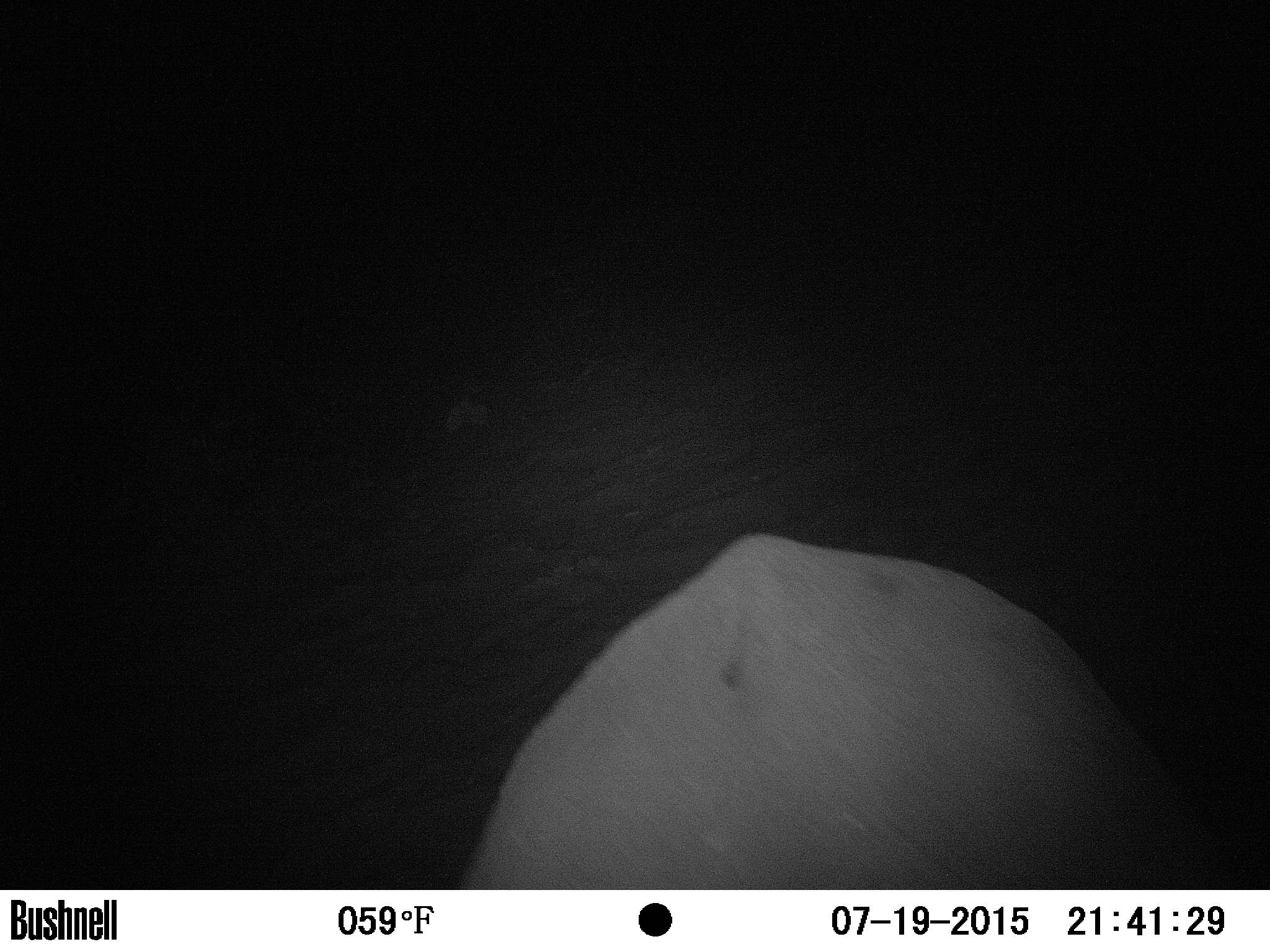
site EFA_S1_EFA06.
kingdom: Animalia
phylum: Chordata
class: Mammalia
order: Proboscidea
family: Elephantidae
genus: Loxodonta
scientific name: Loxodonta africana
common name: african bush elephant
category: elephant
Elephant (african bush elephant) (Loxodonta africana), count 1. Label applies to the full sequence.